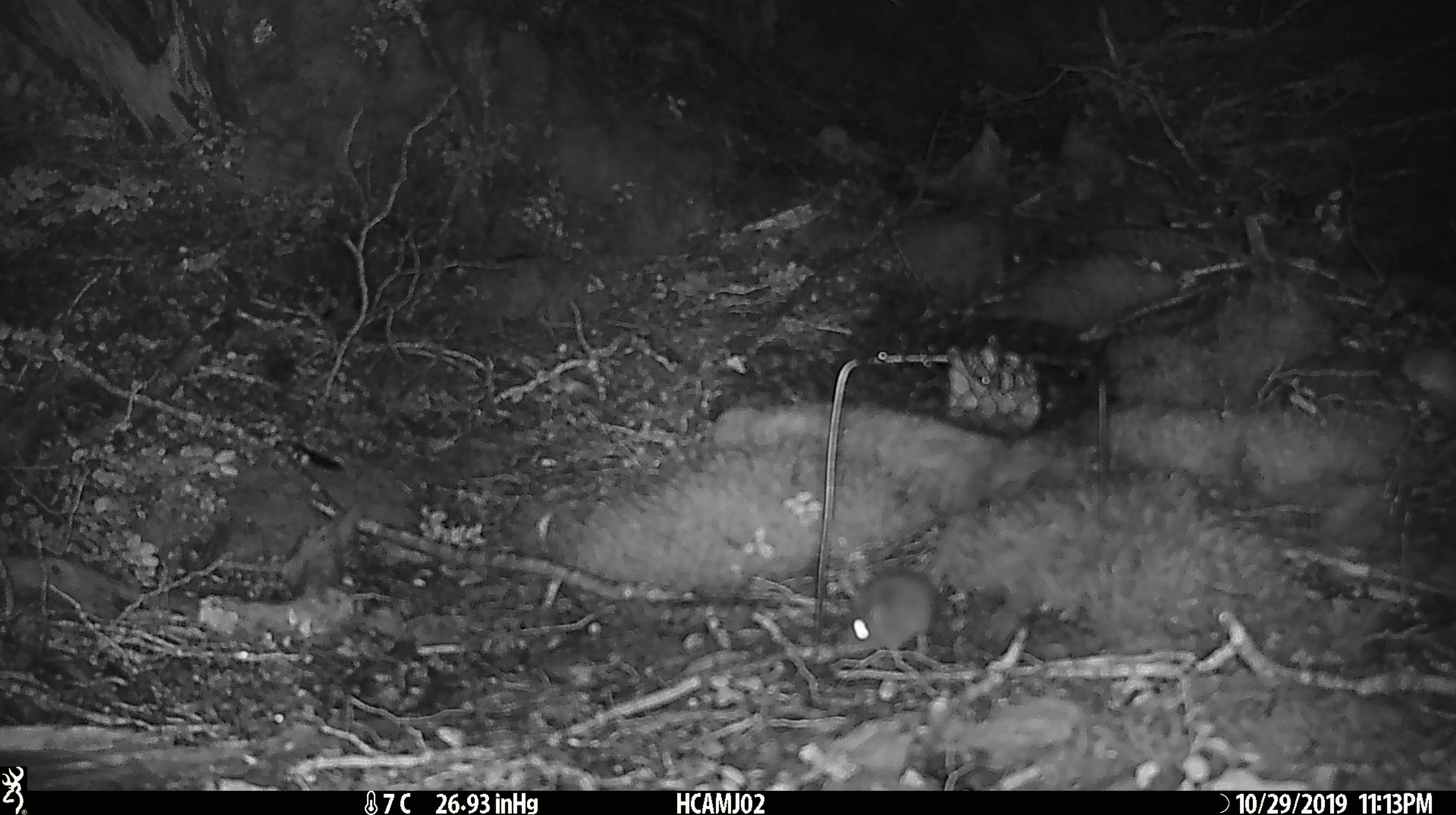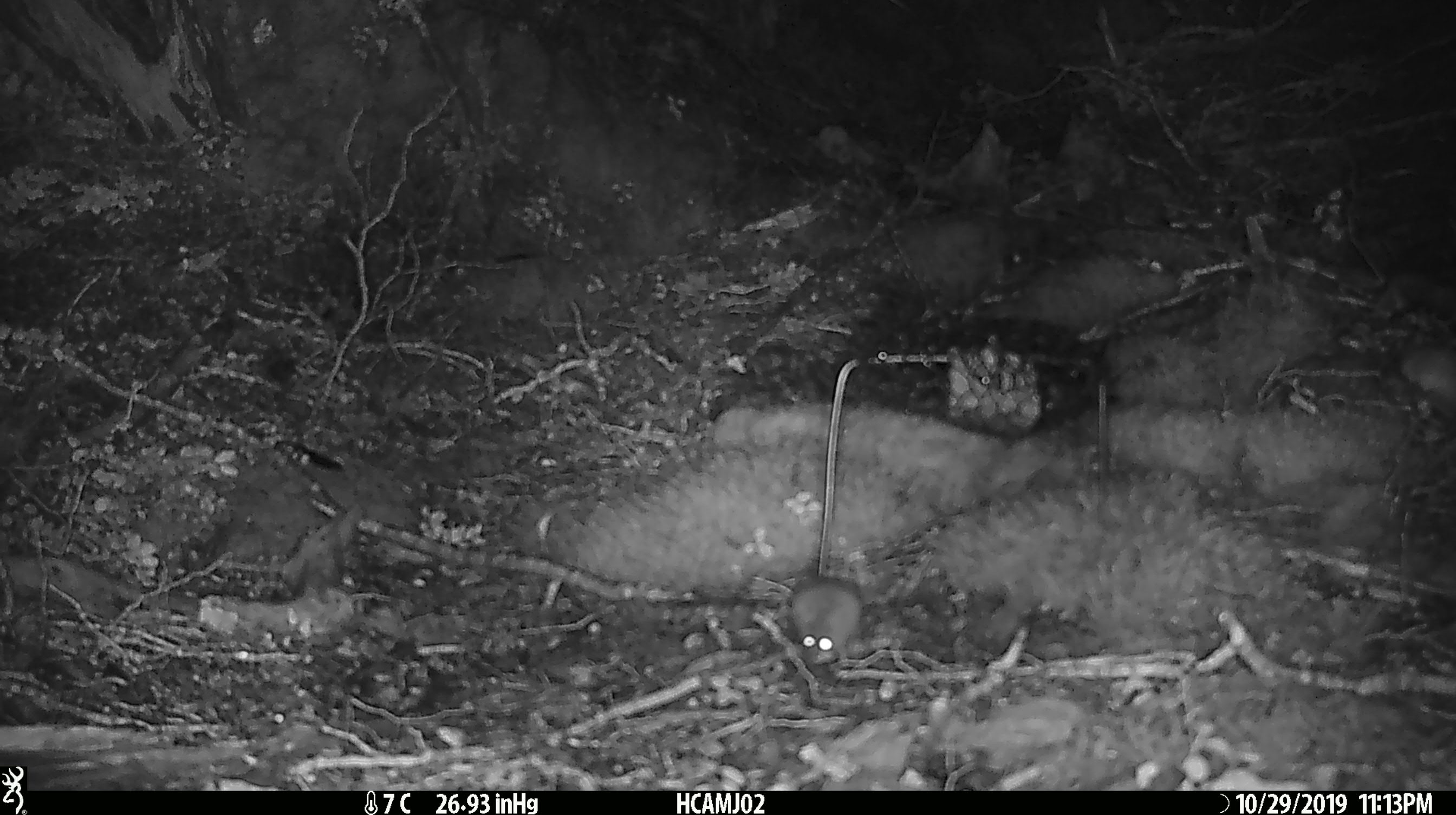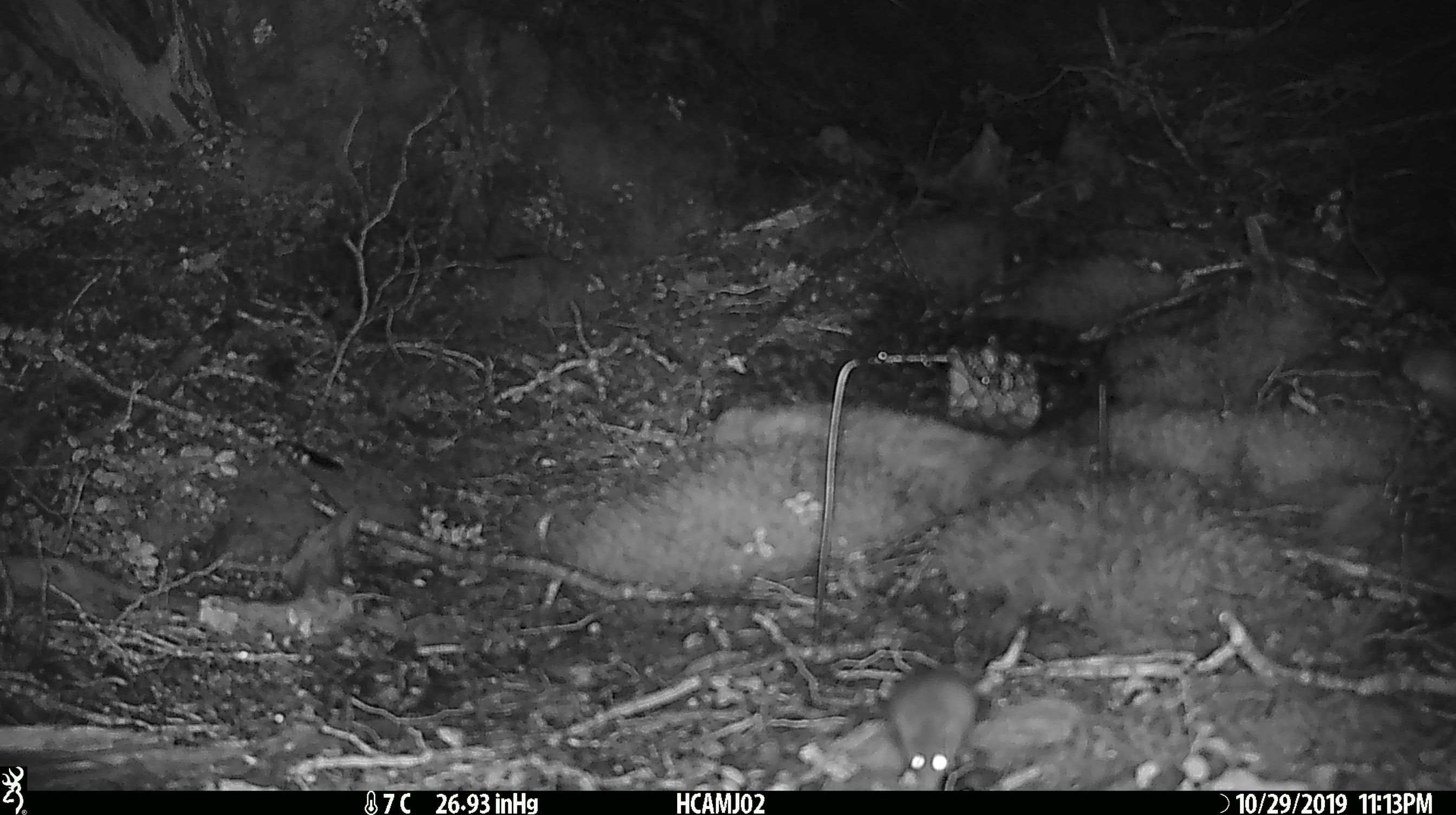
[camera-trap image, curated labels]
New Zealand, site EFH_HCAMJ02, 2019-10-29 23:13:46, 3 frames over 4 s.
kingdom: Animalia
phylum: Chordata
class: Mammalia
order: Rodentia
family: Muridae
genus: Mus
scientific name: Mus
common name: mouse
Mouse (Mus).